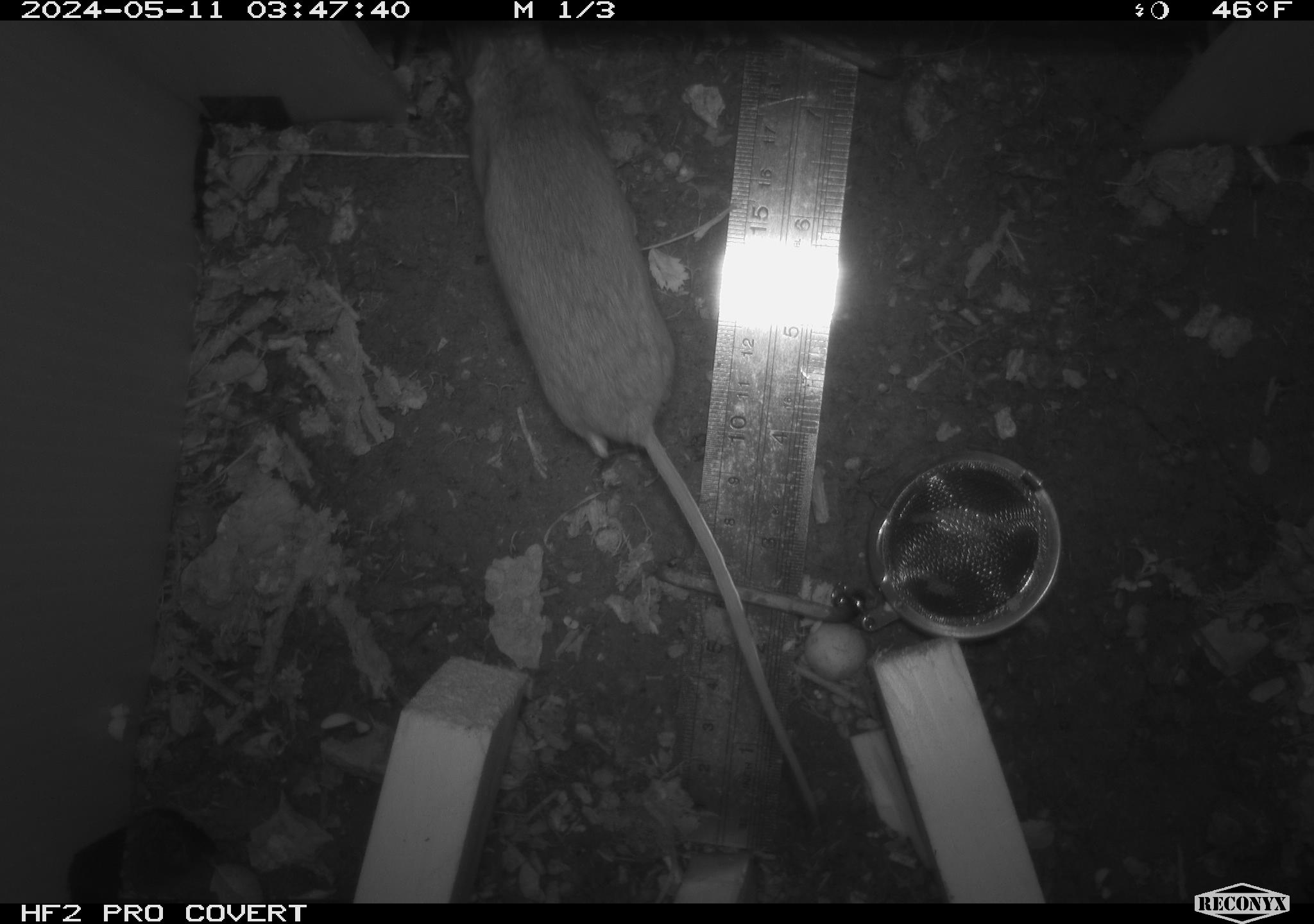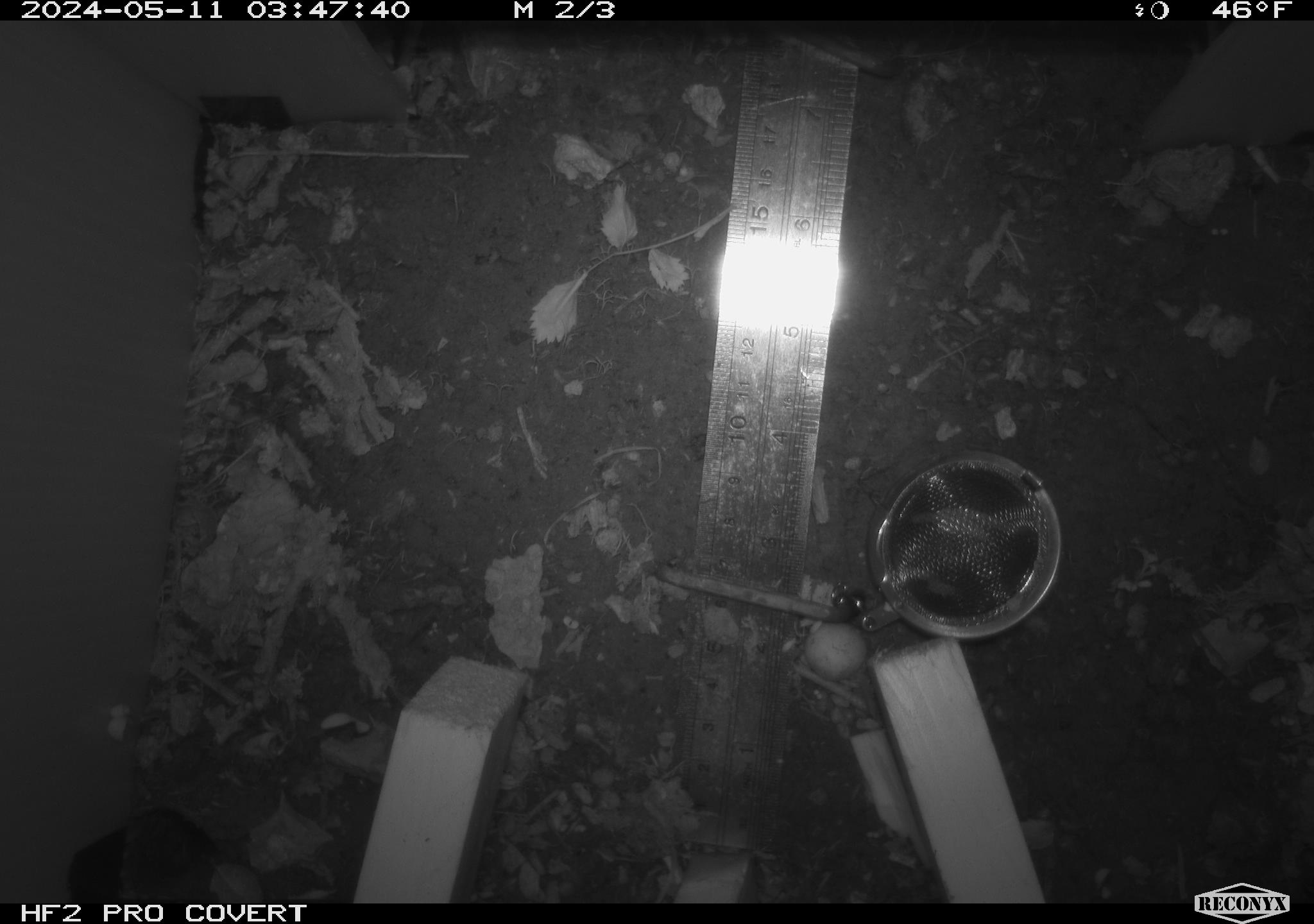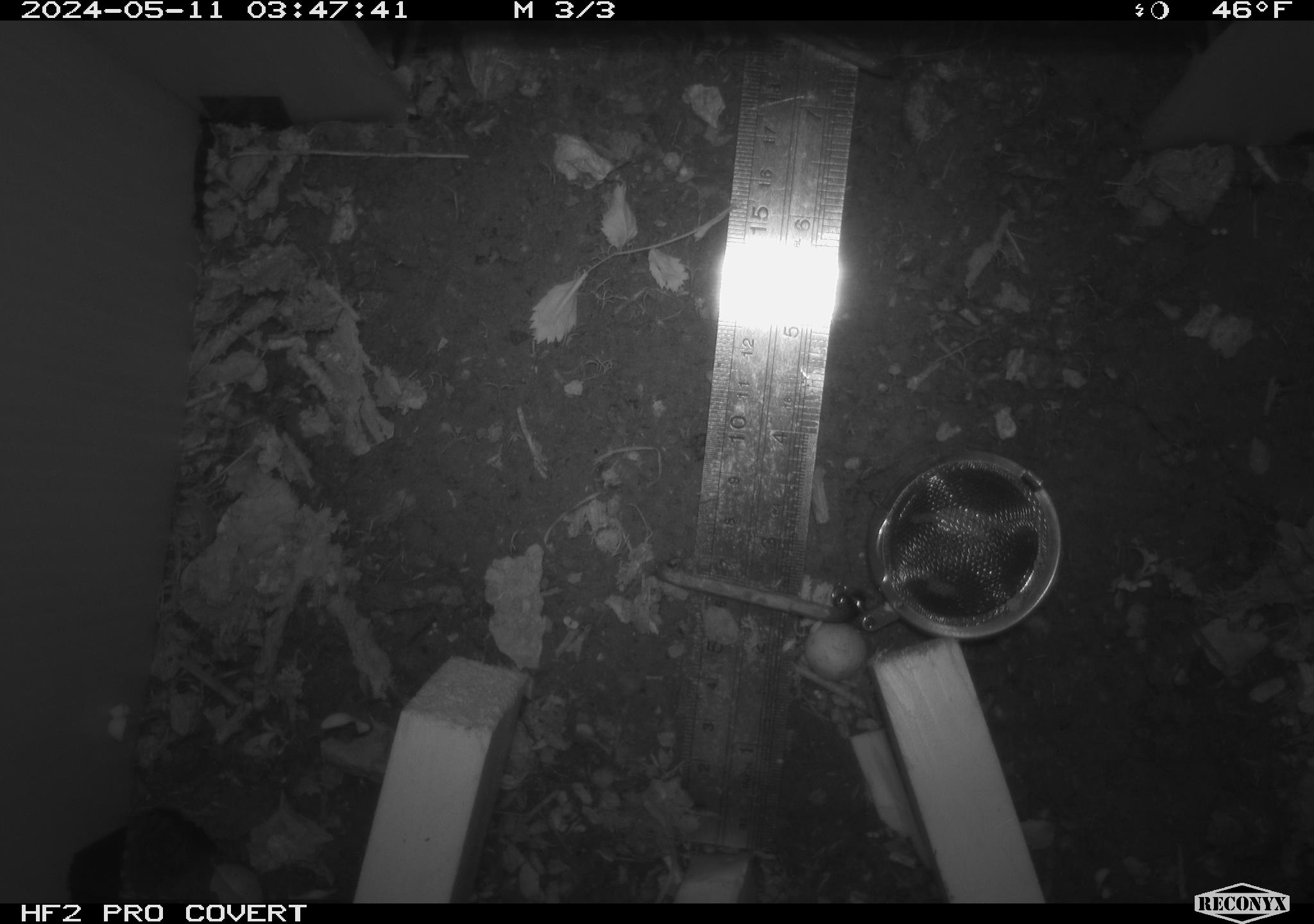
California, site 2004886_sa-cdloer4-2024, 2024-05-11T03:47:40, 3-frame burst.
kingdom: Animalia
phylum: Chordata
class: Mammalia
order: Rodentia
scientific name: Rodentia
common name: woodrat or rat or mouse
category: woodrat or rat or mouse species